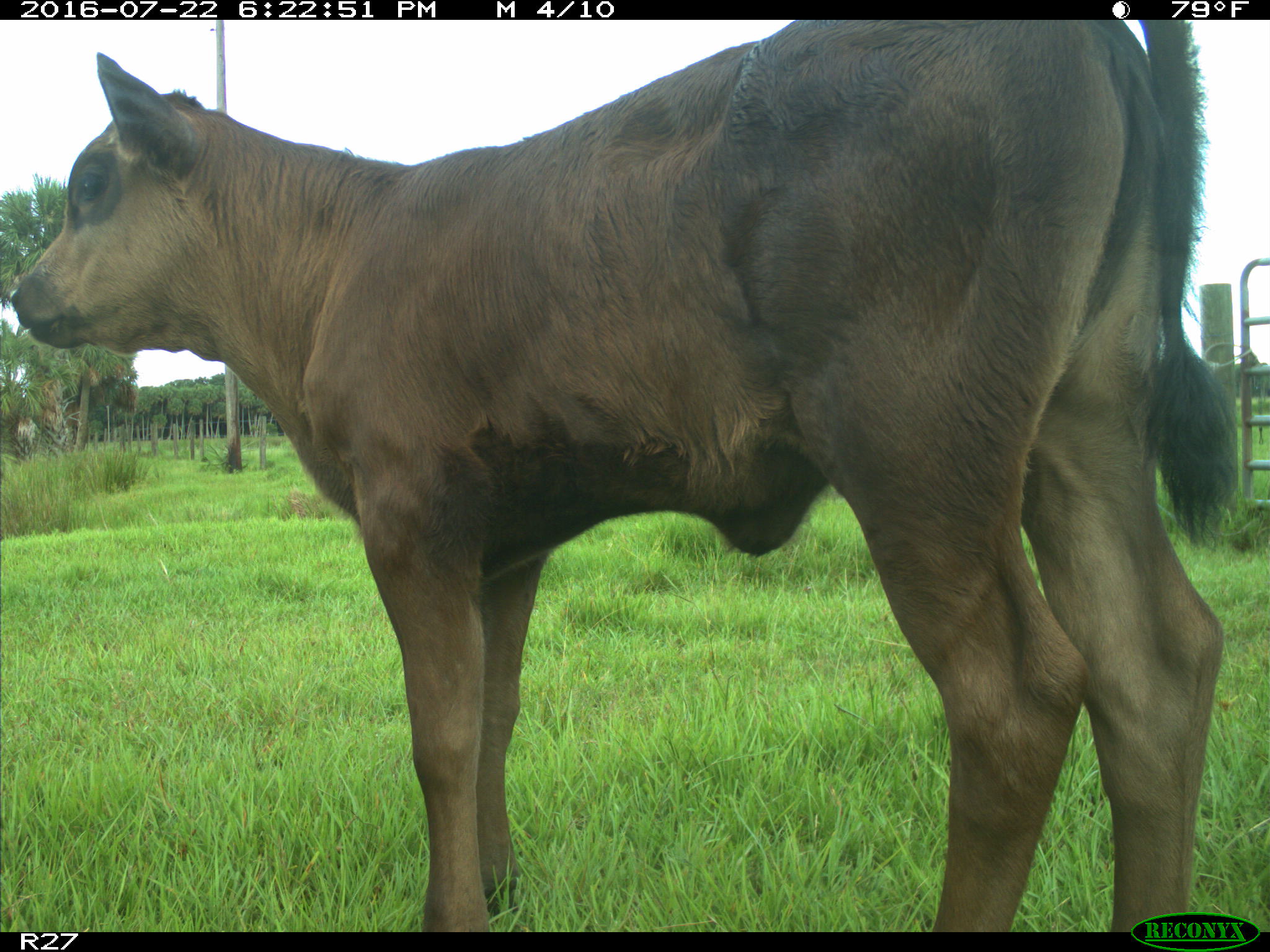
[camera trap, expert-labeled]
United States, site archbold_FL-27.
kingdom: Animalia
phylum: Chordata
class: Mammalia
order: Artiodactyla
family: Bovidae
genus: Bos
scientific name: Bos taurus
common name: domestic cow